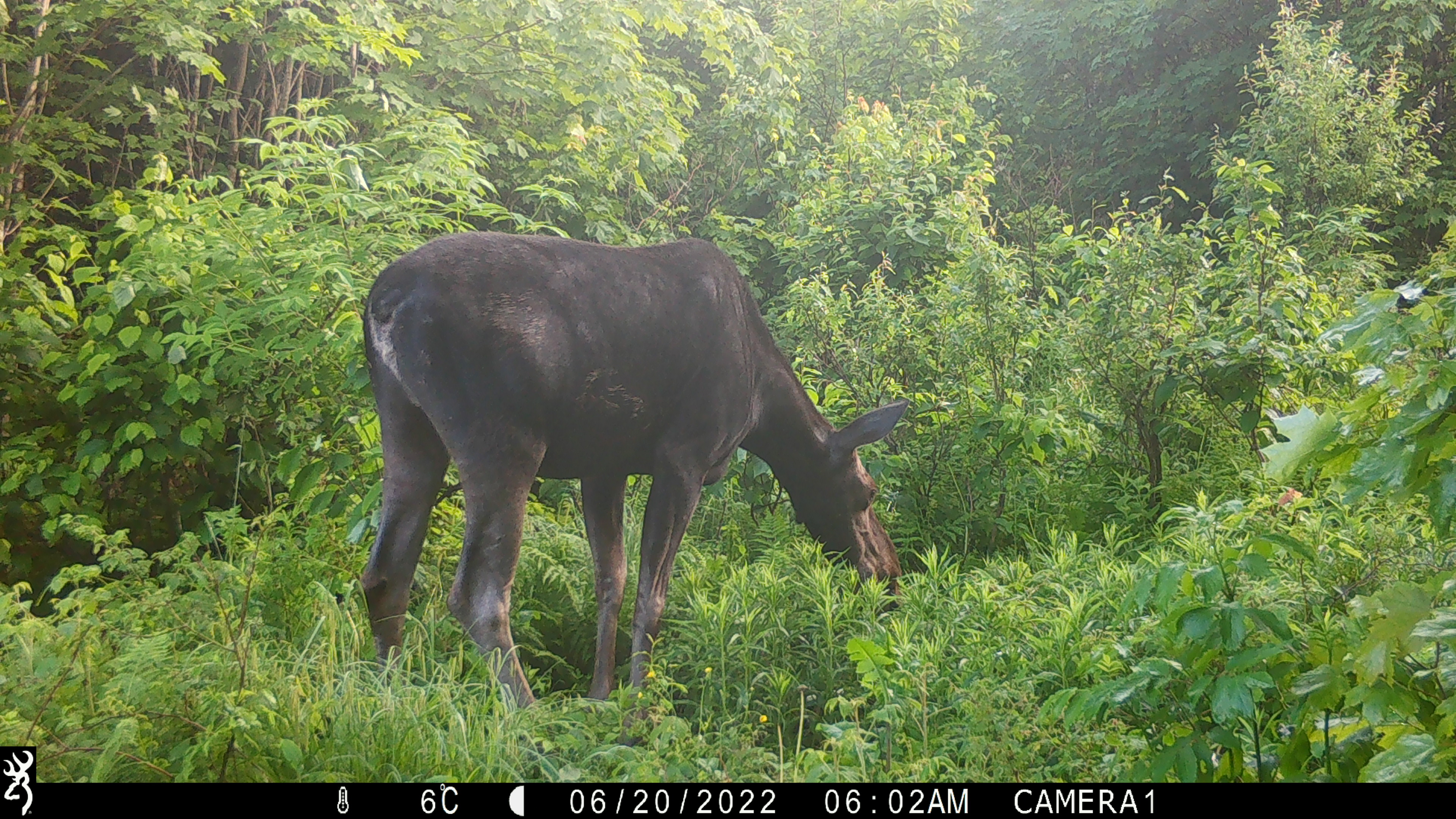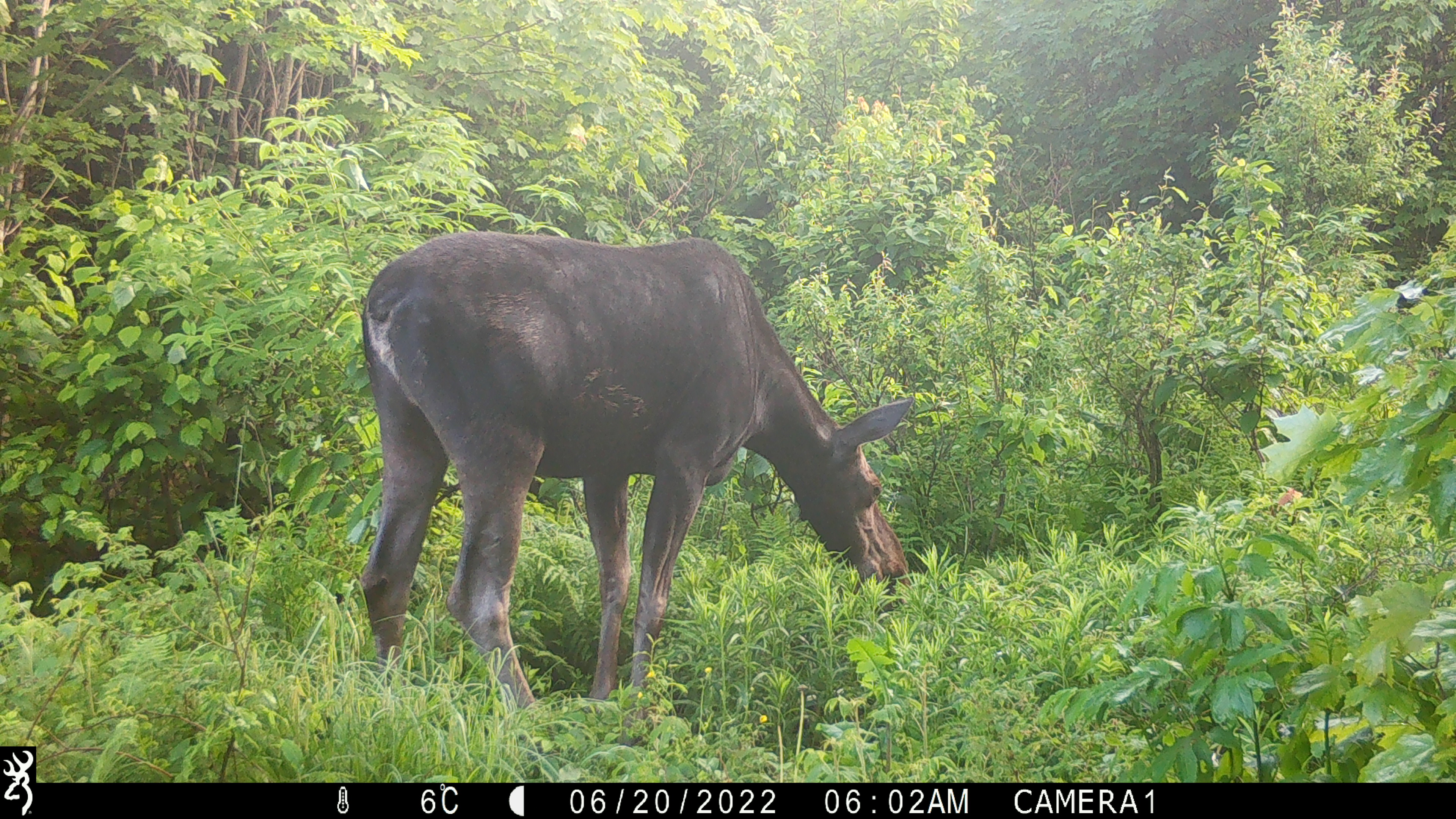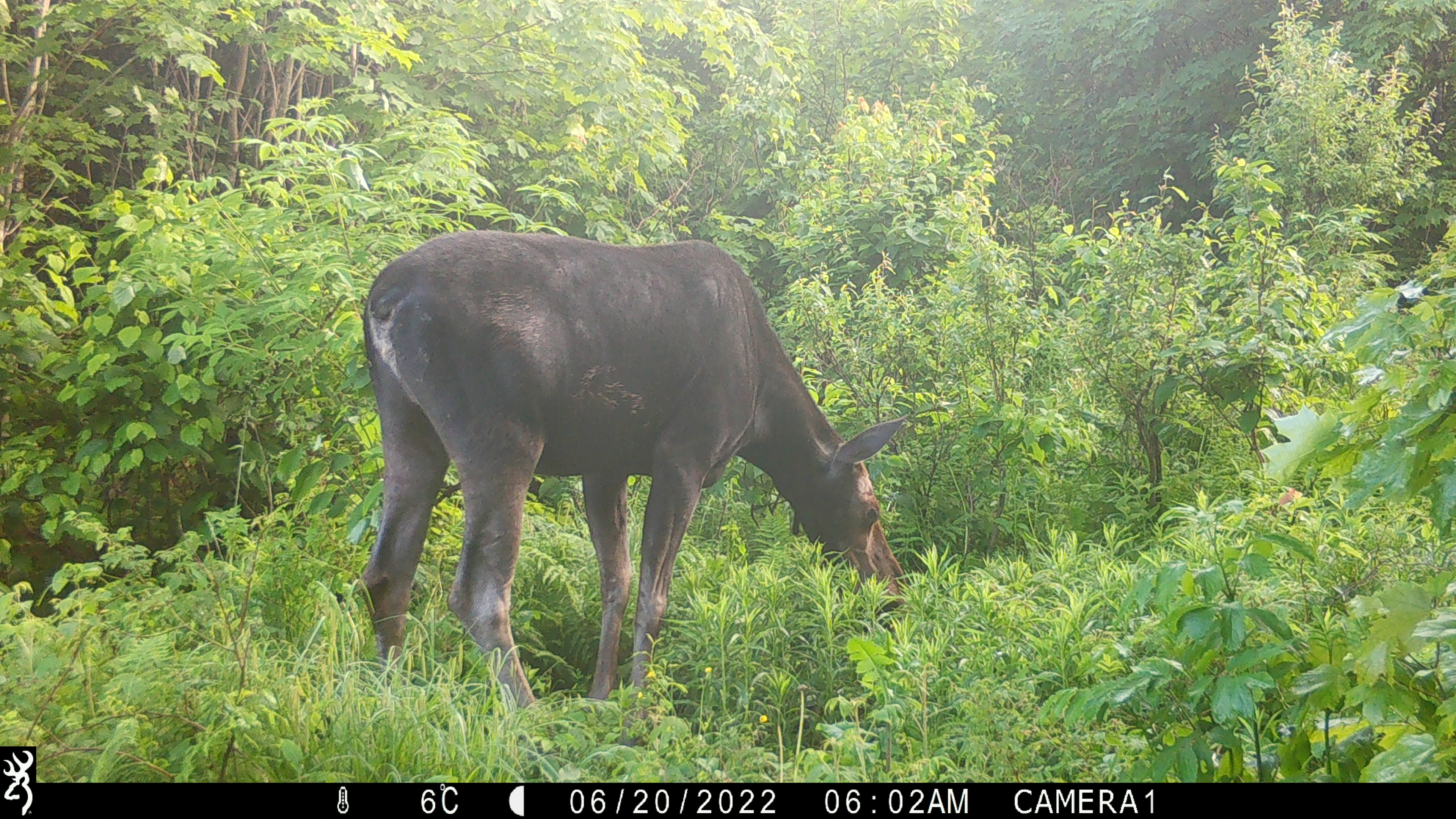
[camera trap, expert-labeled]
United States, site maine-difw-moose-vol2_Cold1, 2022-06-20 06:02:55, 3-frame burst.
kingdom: Animalia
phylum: Chordata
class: Mammalia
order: Artiodactyla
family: Cervidae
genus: Alces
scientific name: Alces alces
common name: moose